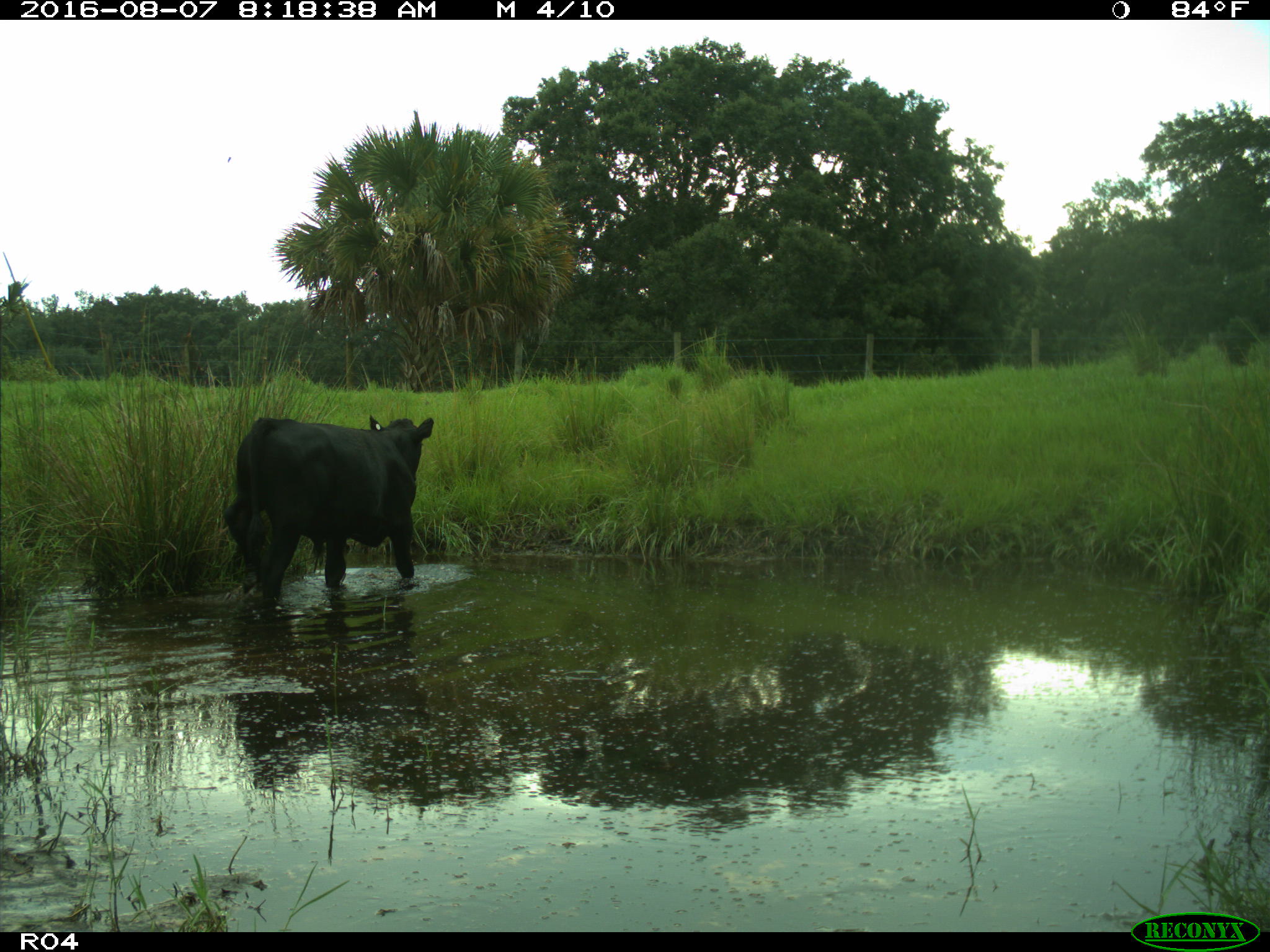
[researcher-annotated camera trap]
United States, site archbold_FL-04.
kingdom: Animalia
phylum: Chordata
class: Mammalia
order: Artiodactyla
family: Bovidae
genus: Bos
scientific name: Bos taurus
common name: domestic cow